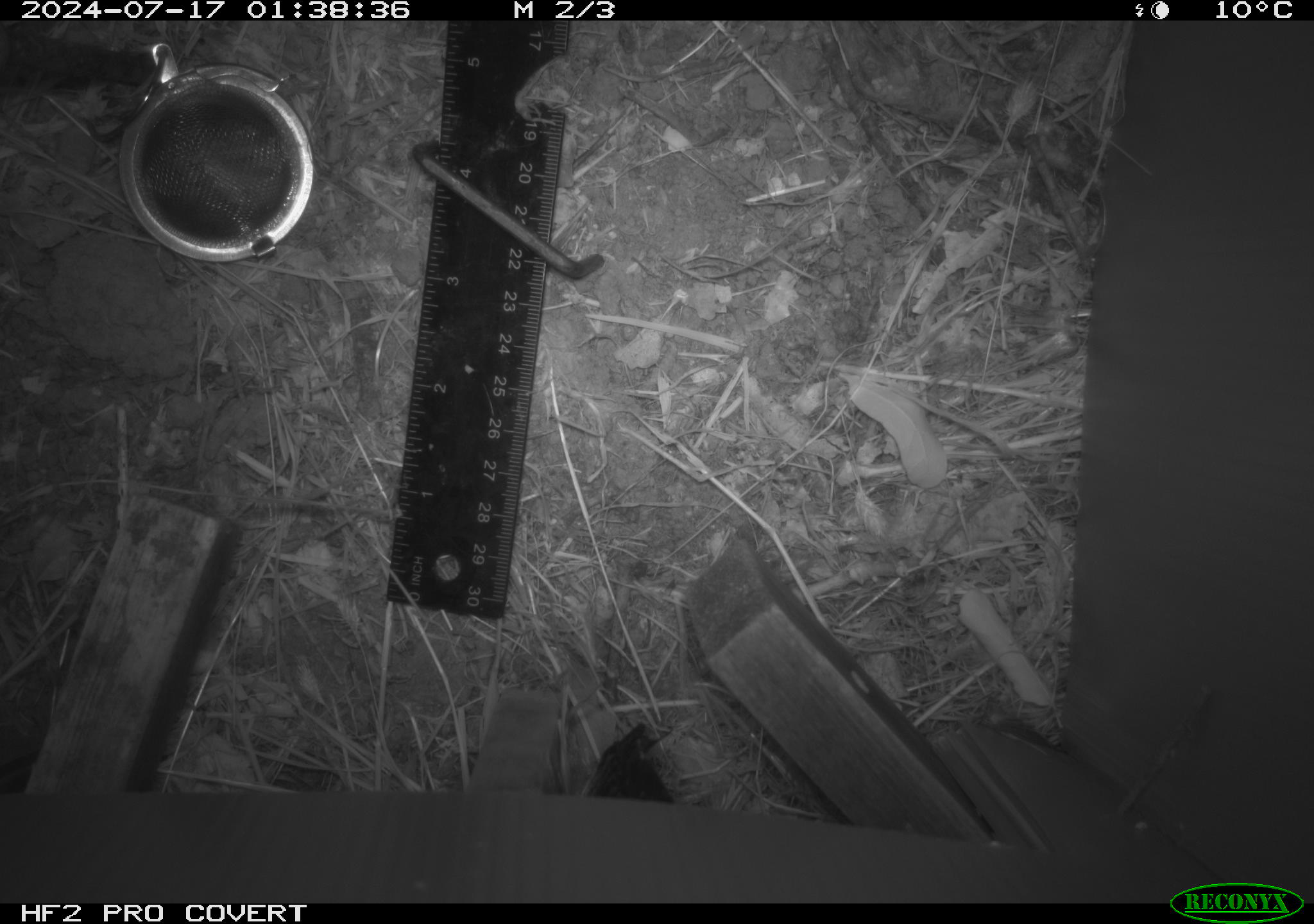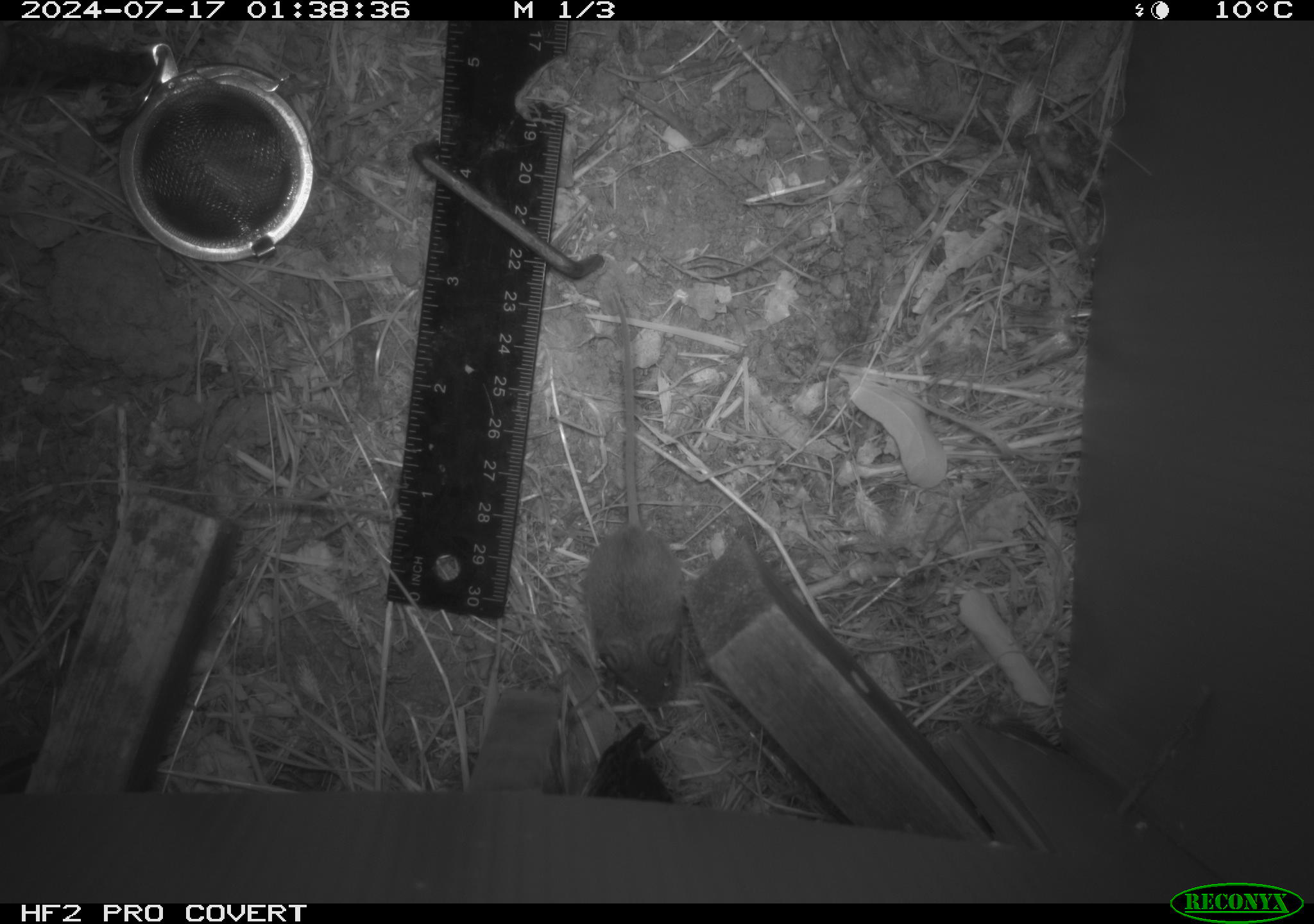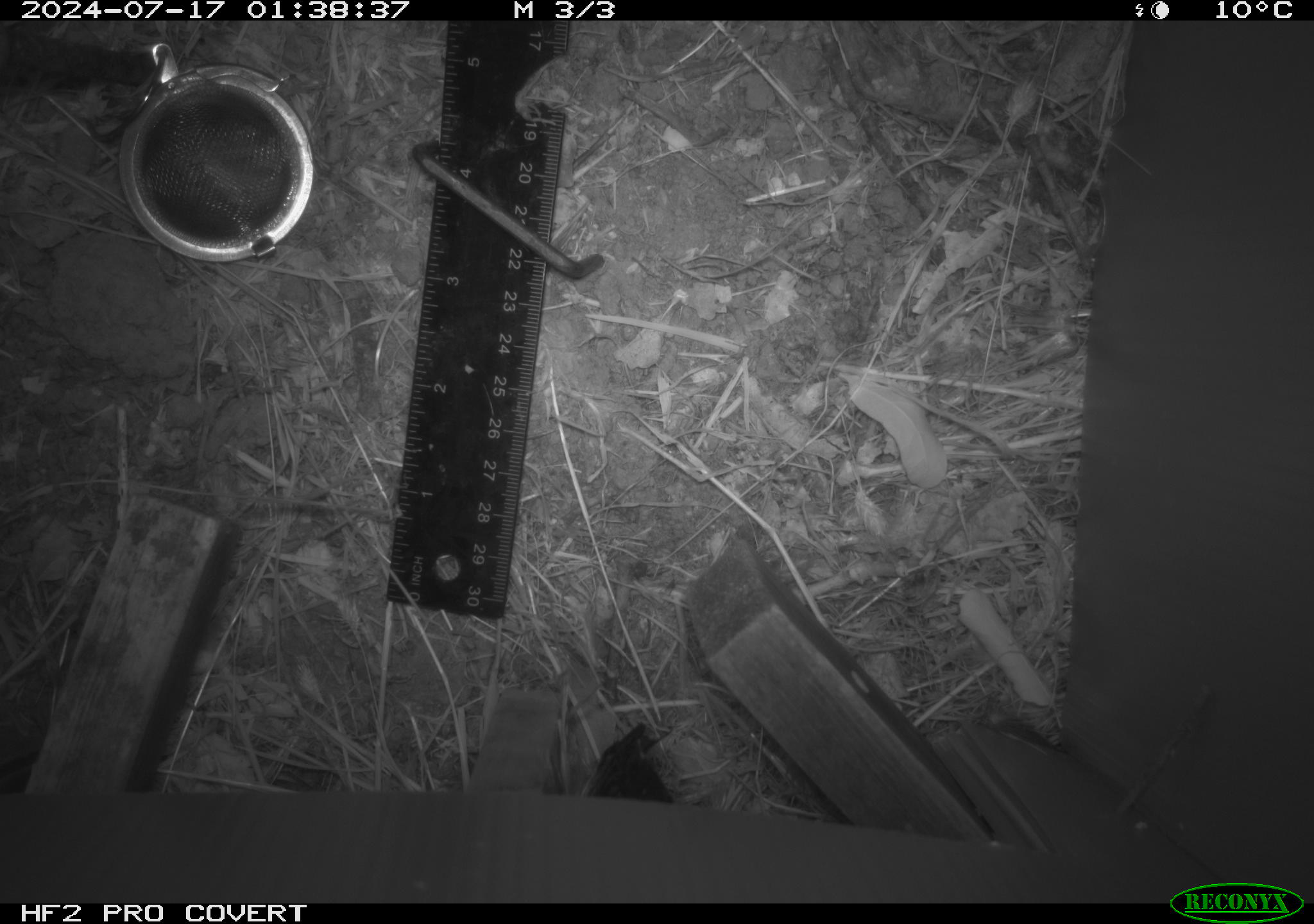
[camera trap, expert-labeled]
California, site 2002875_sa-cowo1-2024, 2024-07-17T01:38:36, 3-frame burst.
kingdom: Animalia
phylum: Chordata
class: Mammalia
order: Rodentia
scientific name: Rodentia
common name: mouse species